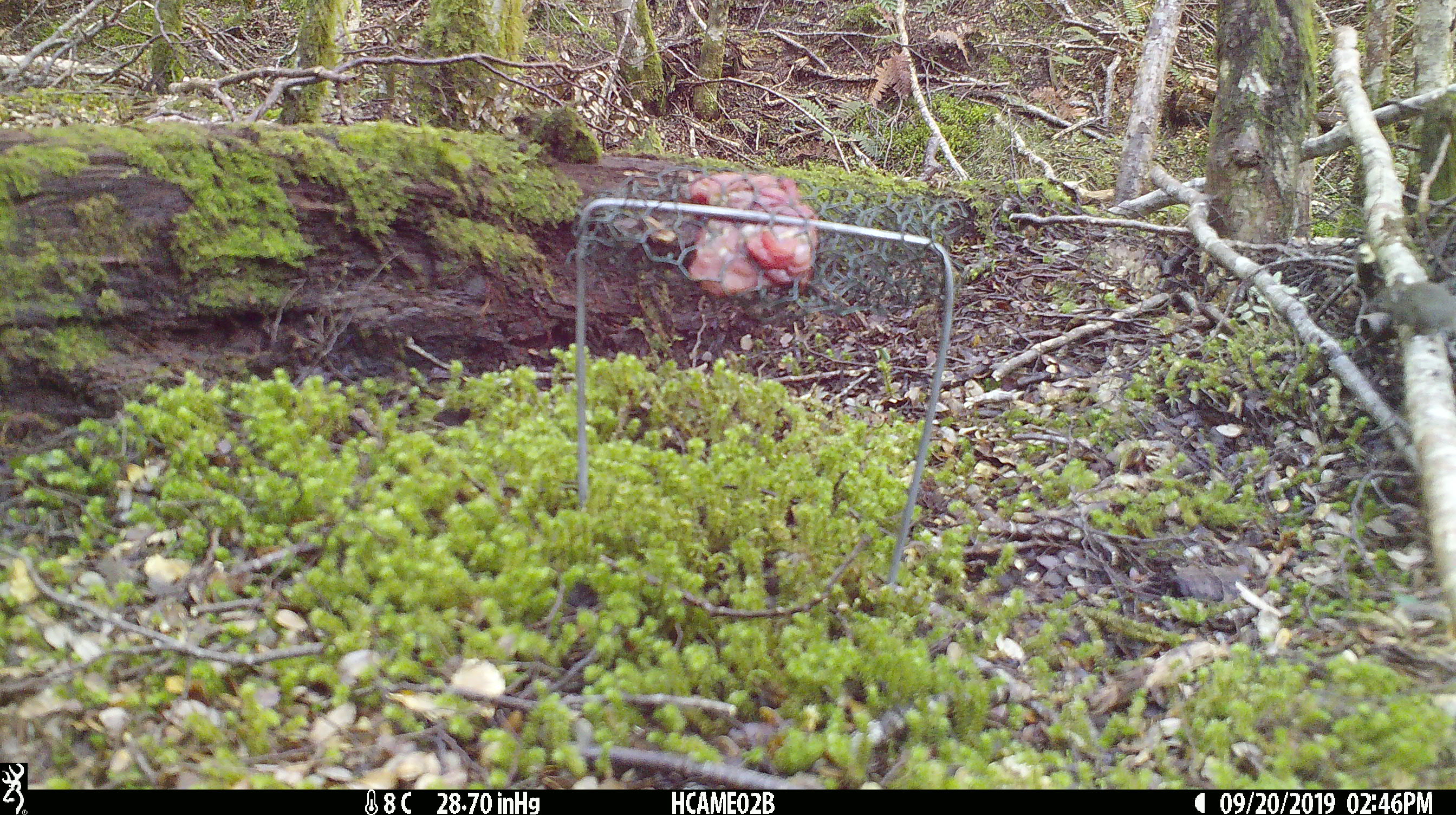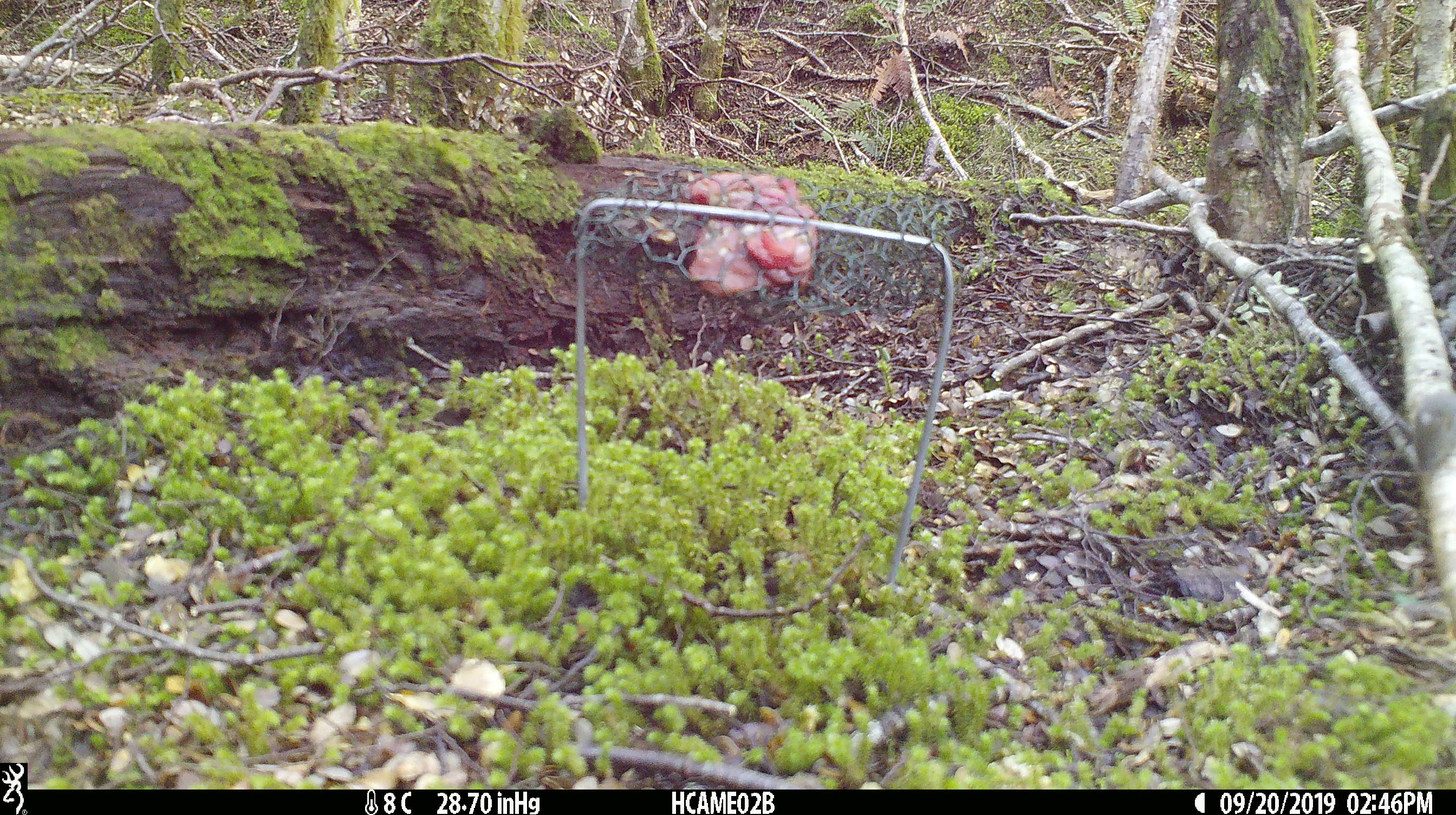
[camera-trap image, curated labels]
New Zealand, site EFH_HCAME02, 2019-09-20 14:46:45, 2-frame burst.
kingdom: Animalia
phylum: Chordata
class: Mammalia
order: Rodentia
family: Muridae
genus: Mus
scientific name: Mus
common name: mouse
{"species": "mouse (Mus)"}